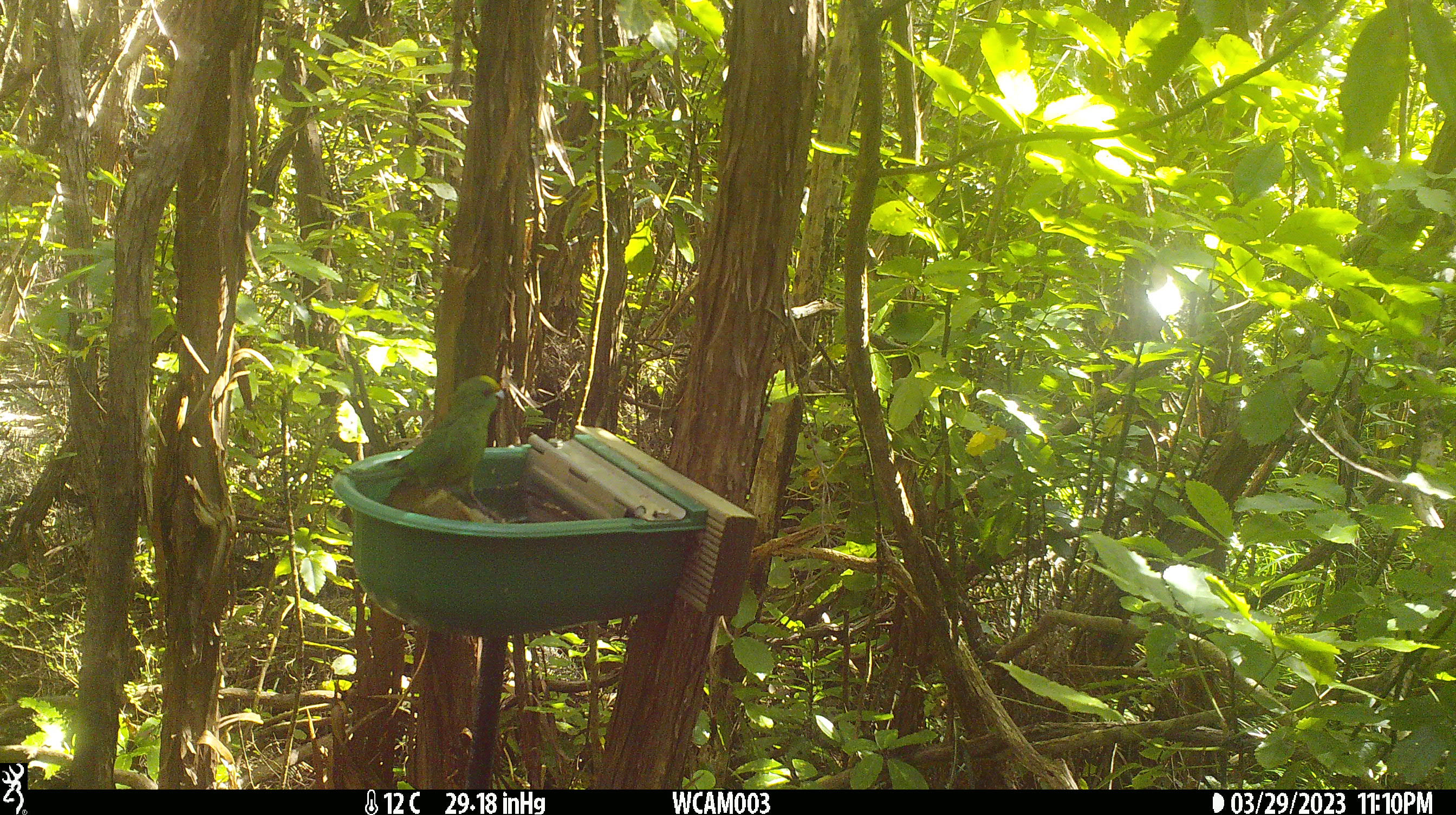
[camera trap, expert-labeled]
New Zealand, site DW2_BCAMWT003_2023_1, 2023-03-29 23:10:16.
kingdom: Animalia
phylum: Chordata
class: Aves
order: Psittaciformes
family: Psittaculidae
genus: Cyanoramphus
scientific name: Cyanoramphus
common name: parakeet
Parakeet (Cyanoramphus).